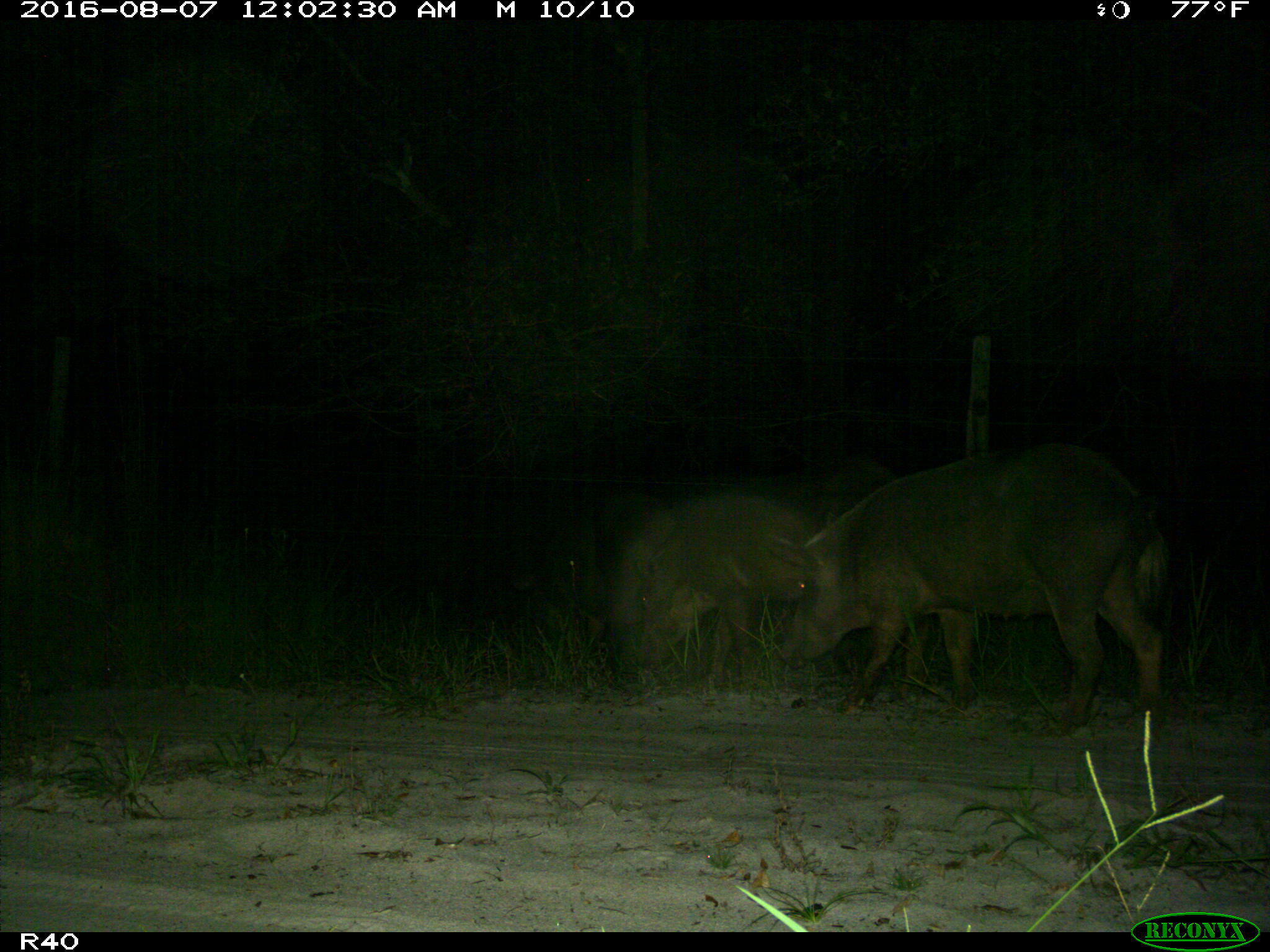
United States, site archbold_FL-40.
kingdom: Animalia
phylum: Chordata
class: Mammalia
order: Artiodactyla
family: Suidae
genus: Sus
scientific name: Sus scrofa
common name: wild boar